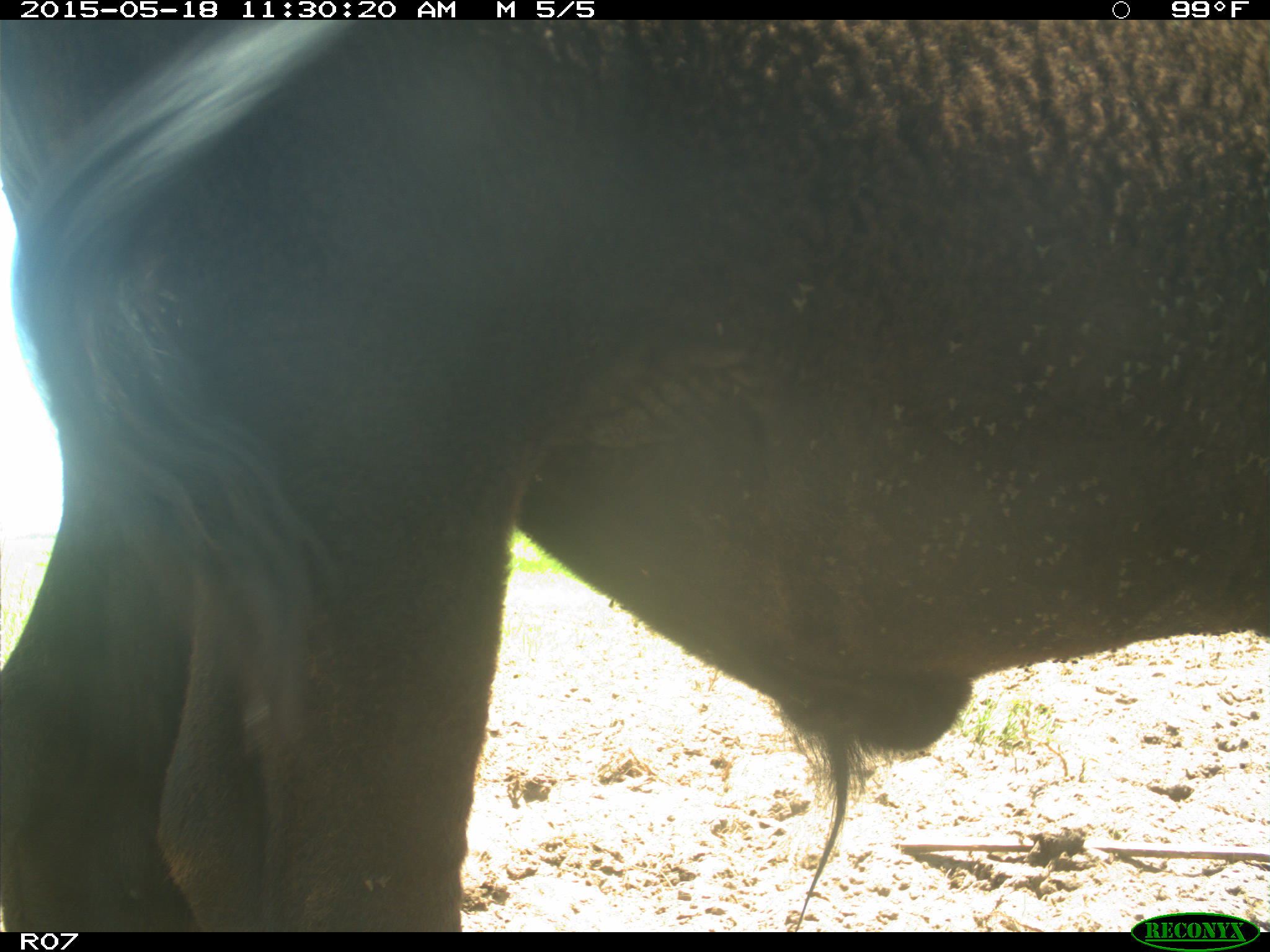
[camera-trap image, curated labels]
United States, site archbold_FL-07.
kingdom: Animalia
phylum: Chordata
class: Mammalia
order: Artiodactyla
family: Bovidae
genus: Bos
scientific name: Bos taurus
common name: domestic cow